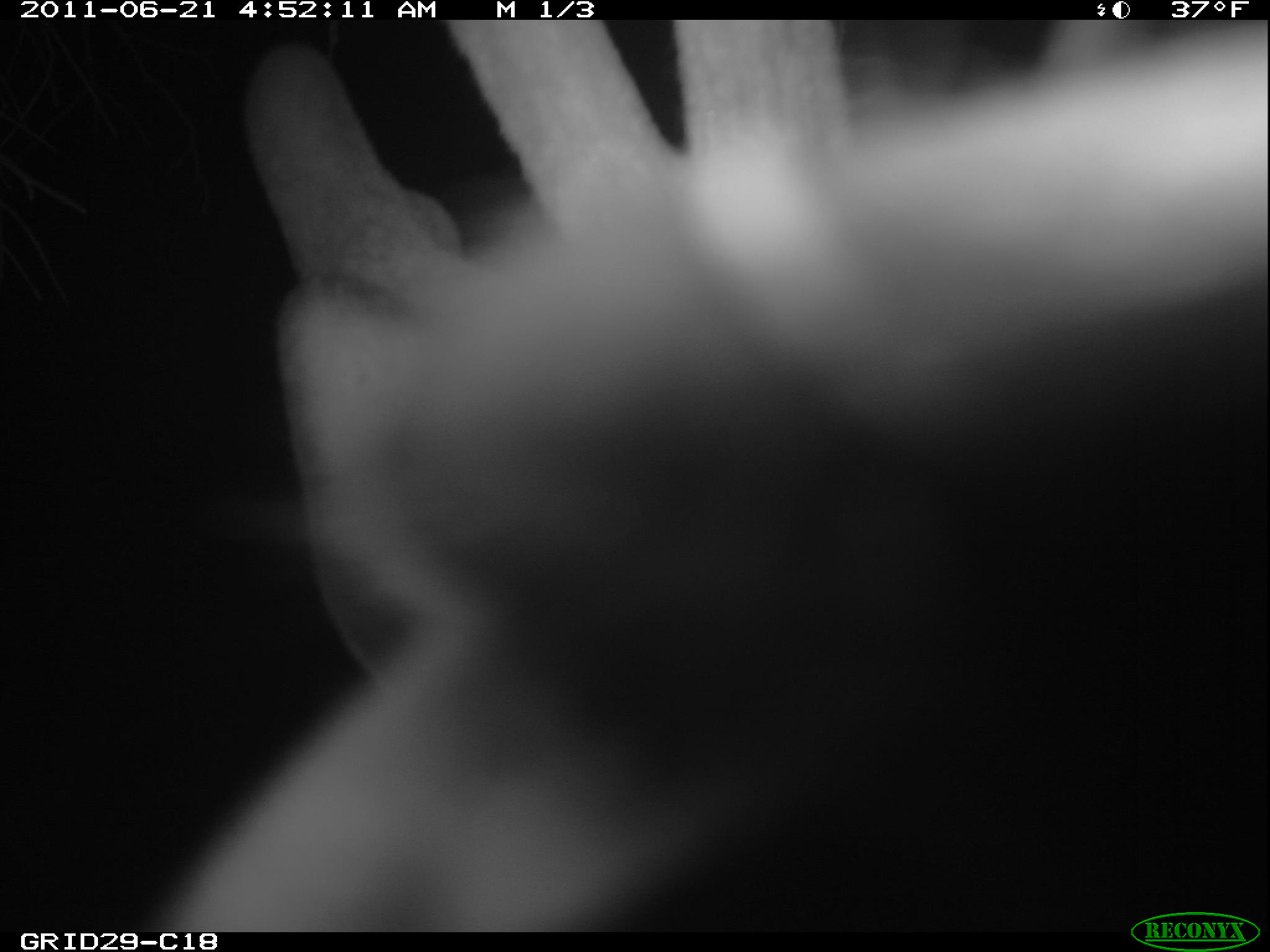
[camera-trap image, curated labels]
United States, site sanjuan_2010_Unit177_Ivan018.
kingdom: Animalia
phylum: Chordata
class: Mammalia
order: Artiodactyla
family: Cervidae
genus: Cervus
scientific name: Cervus elaphus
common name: red deer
Cervus elaphus (red deer).